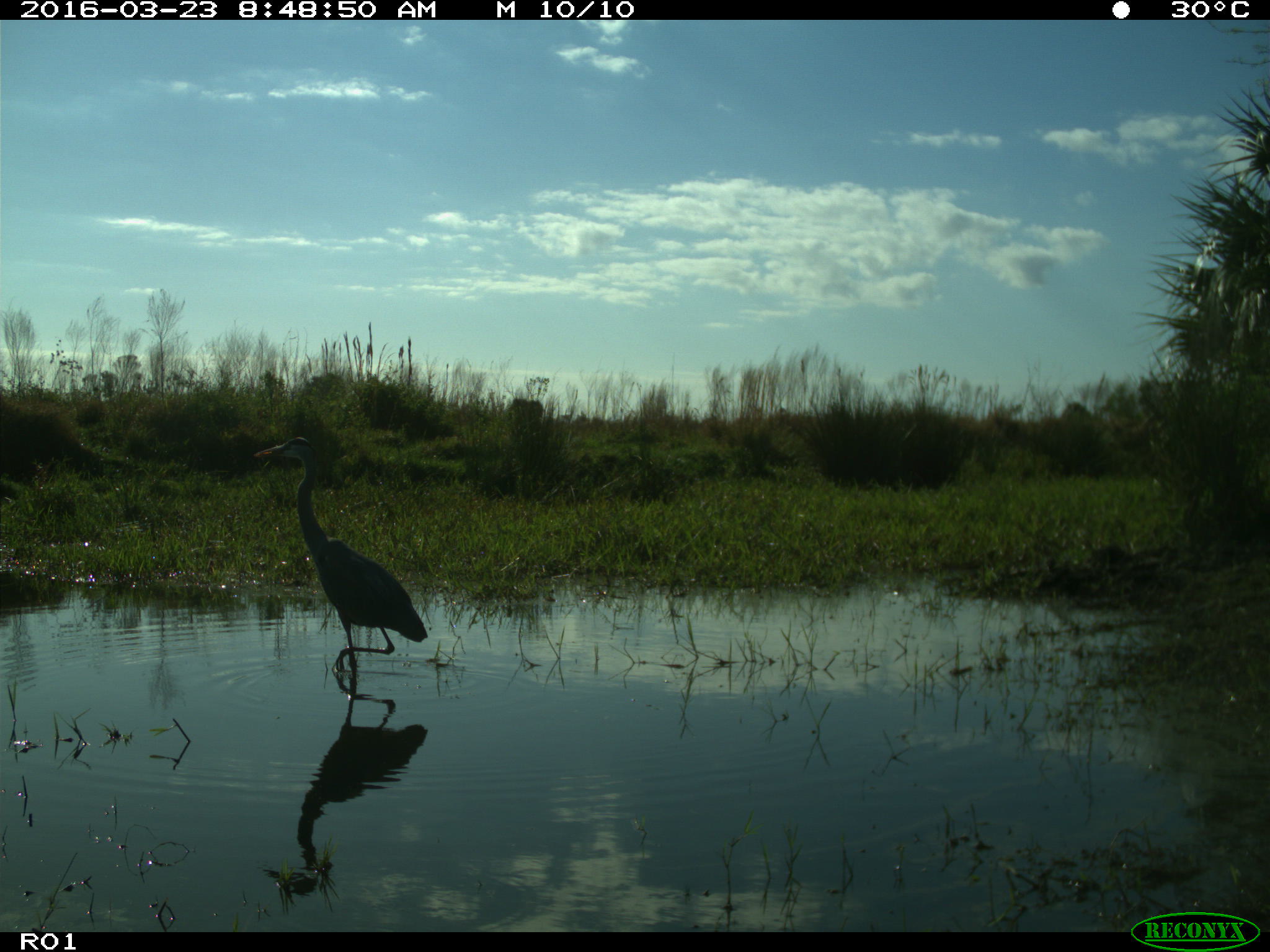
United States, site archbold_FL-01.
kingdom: Animalia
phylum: Chordata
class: Aves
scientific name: Aves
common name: birds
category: unidentified bird